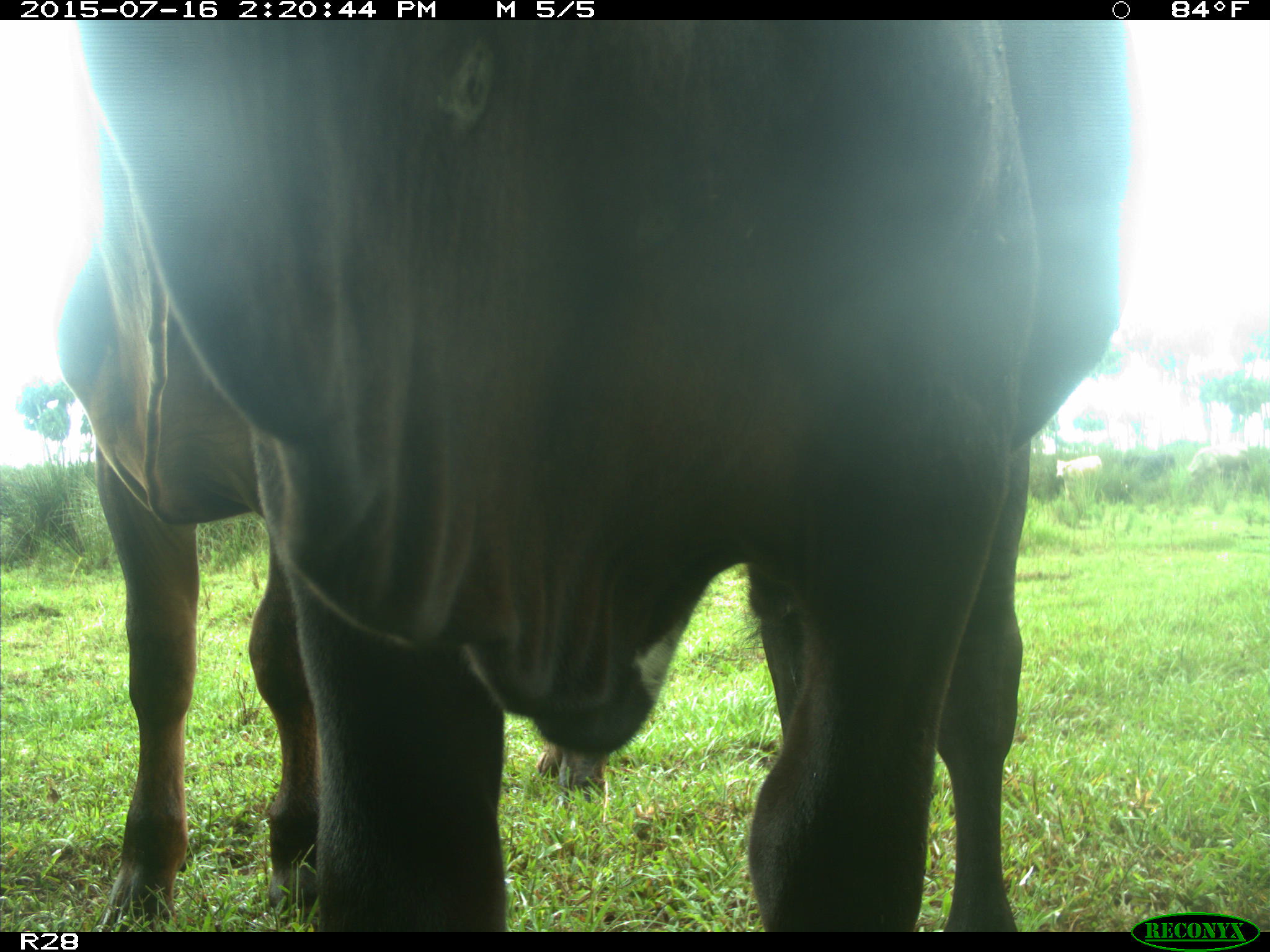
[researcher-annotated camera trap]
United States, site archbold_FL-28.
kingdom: Animalia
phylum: Chordata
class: Mammalia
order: Artiodactyla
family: Bovidae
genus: Bos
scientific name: Bos taurus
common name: domestic cow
Bos taurus (domestic cow).